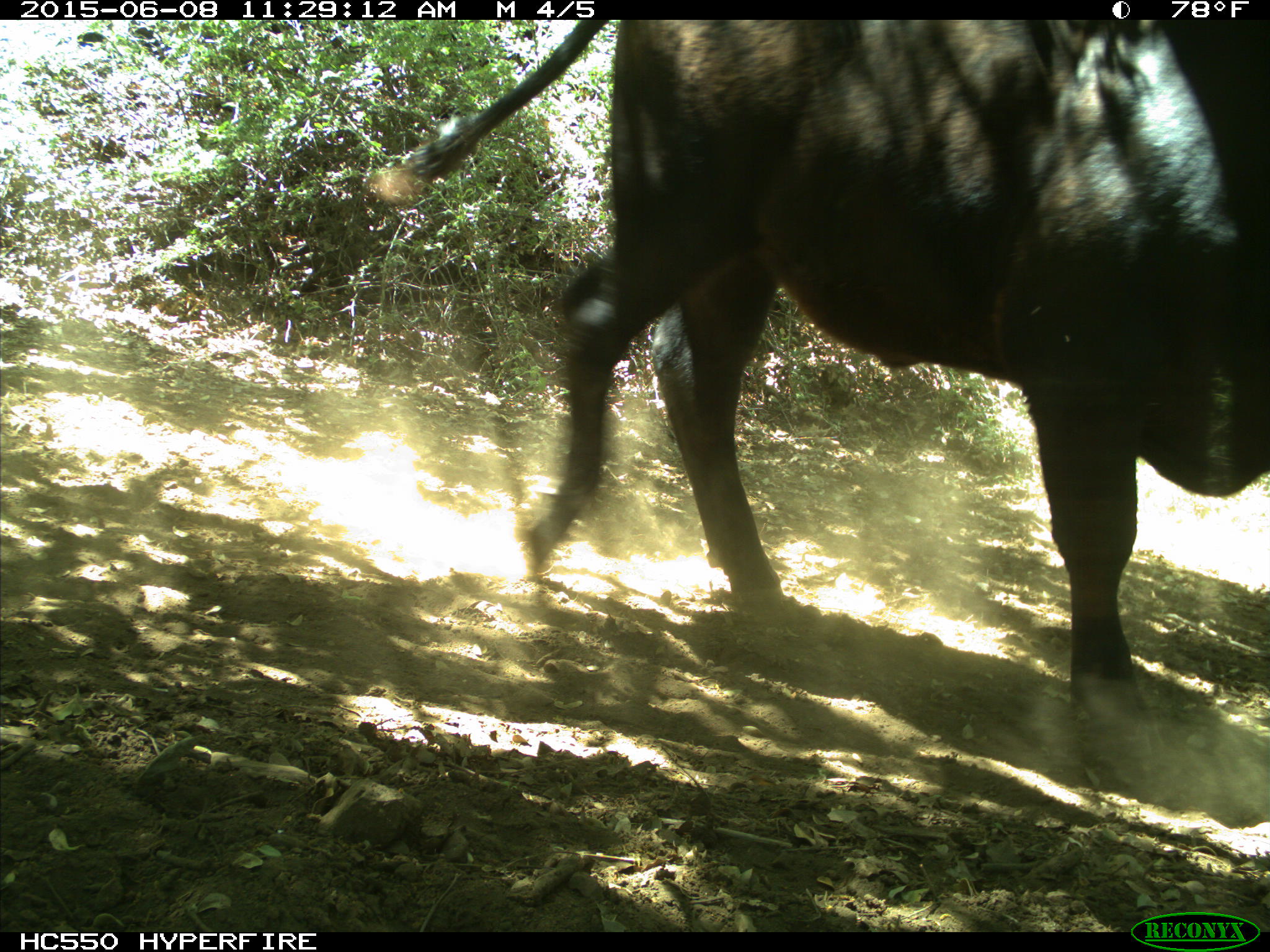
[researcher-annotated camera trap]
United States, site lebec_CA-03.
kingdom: Animalia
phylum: Chordata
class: Mammalia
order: Artiodactyla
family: Bovidae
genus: Bos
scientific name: Bos taurus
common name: domestic cow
Bos taurus (domestic cow).